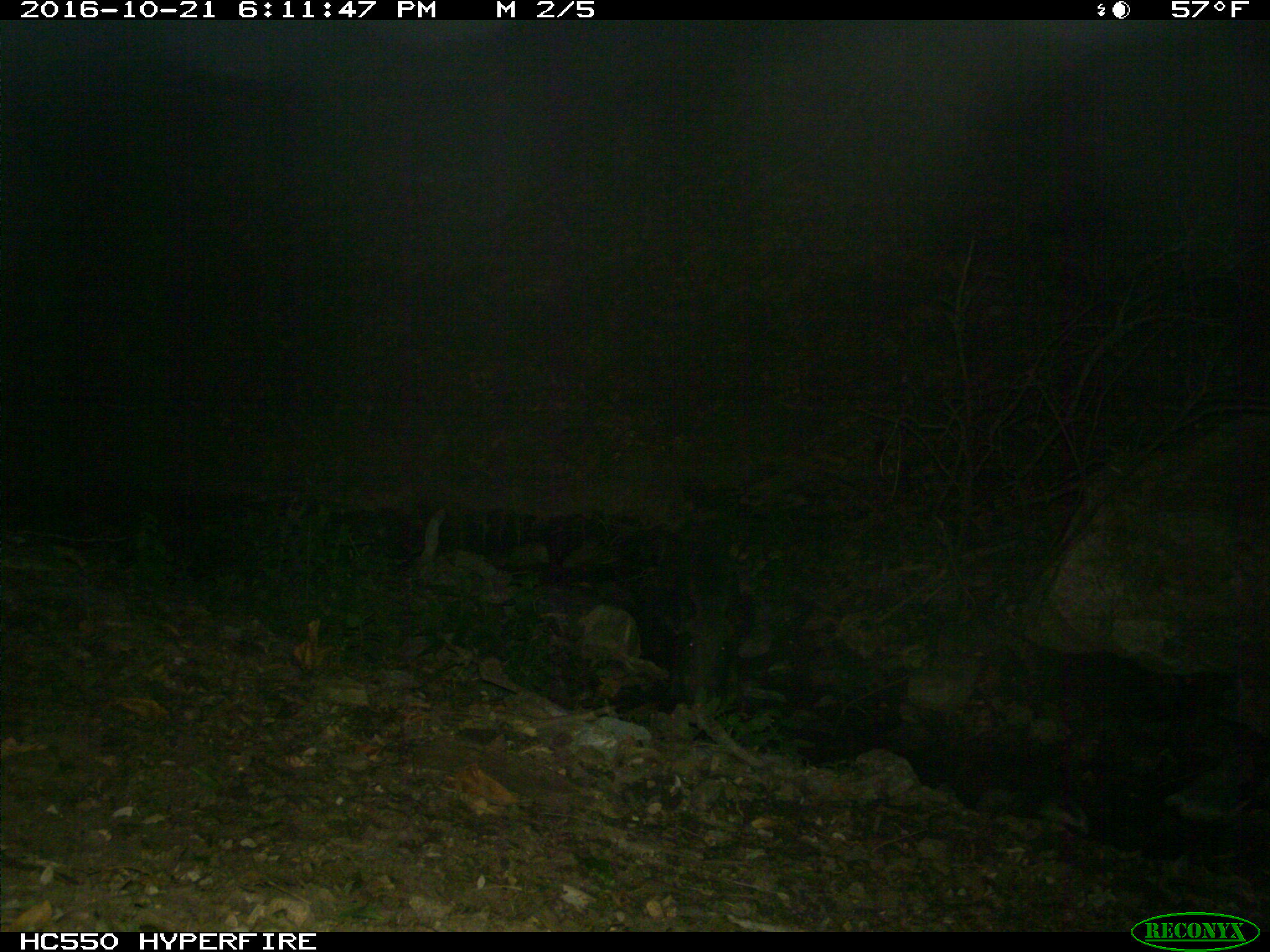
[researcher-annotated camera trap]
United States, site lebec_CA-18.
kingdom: Animalia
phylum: Chordata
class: Mammalia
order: Artiodactyla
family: Suidae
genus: Sus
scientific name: Sus scrofa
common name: wild boar